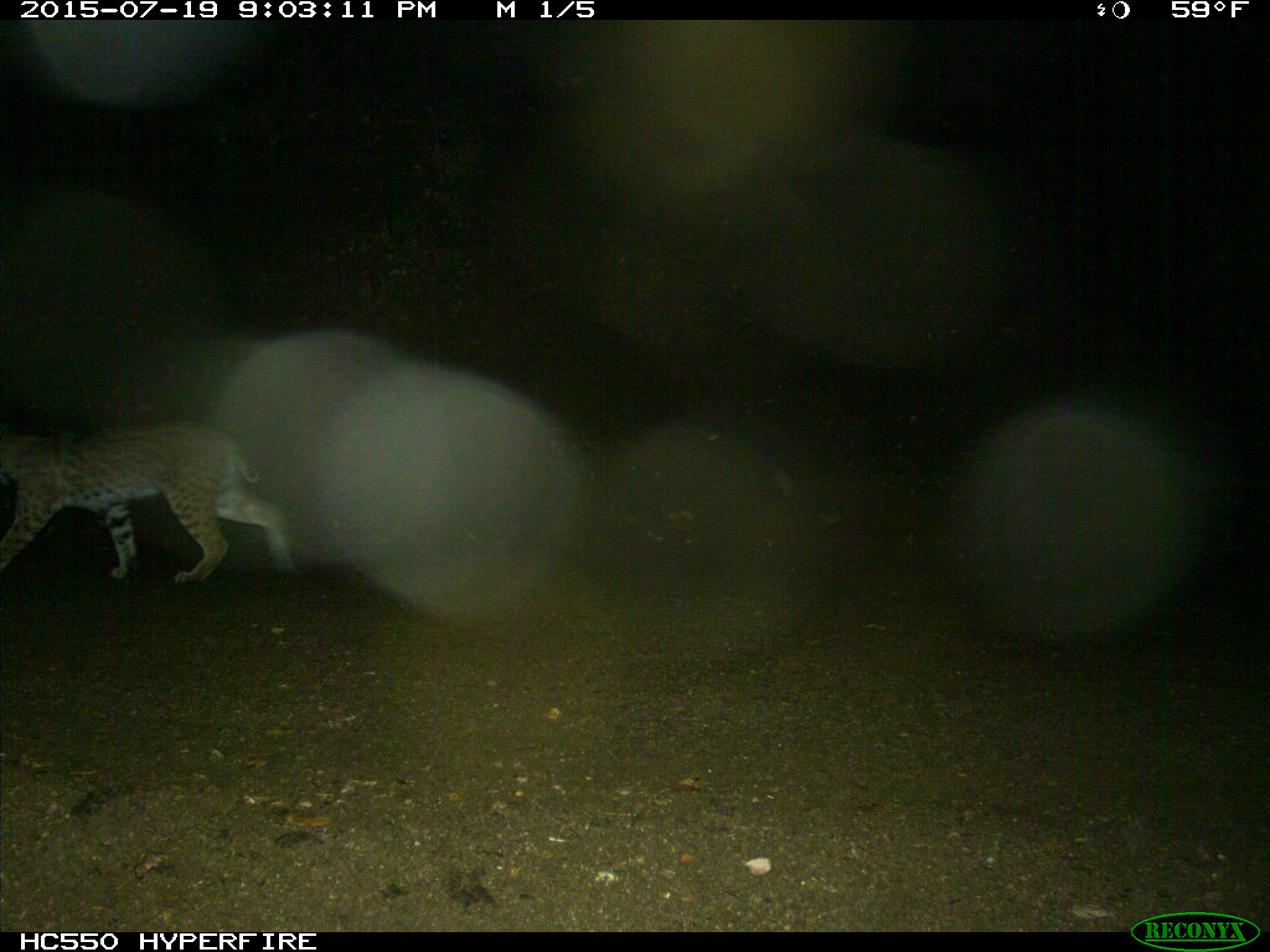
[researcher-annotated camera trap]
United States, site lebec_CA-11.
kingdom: Animalia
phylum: Chordata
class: Mammalia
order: Carnivora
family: Felidae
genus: Lynx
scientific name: Lynx rufus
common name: bobcat